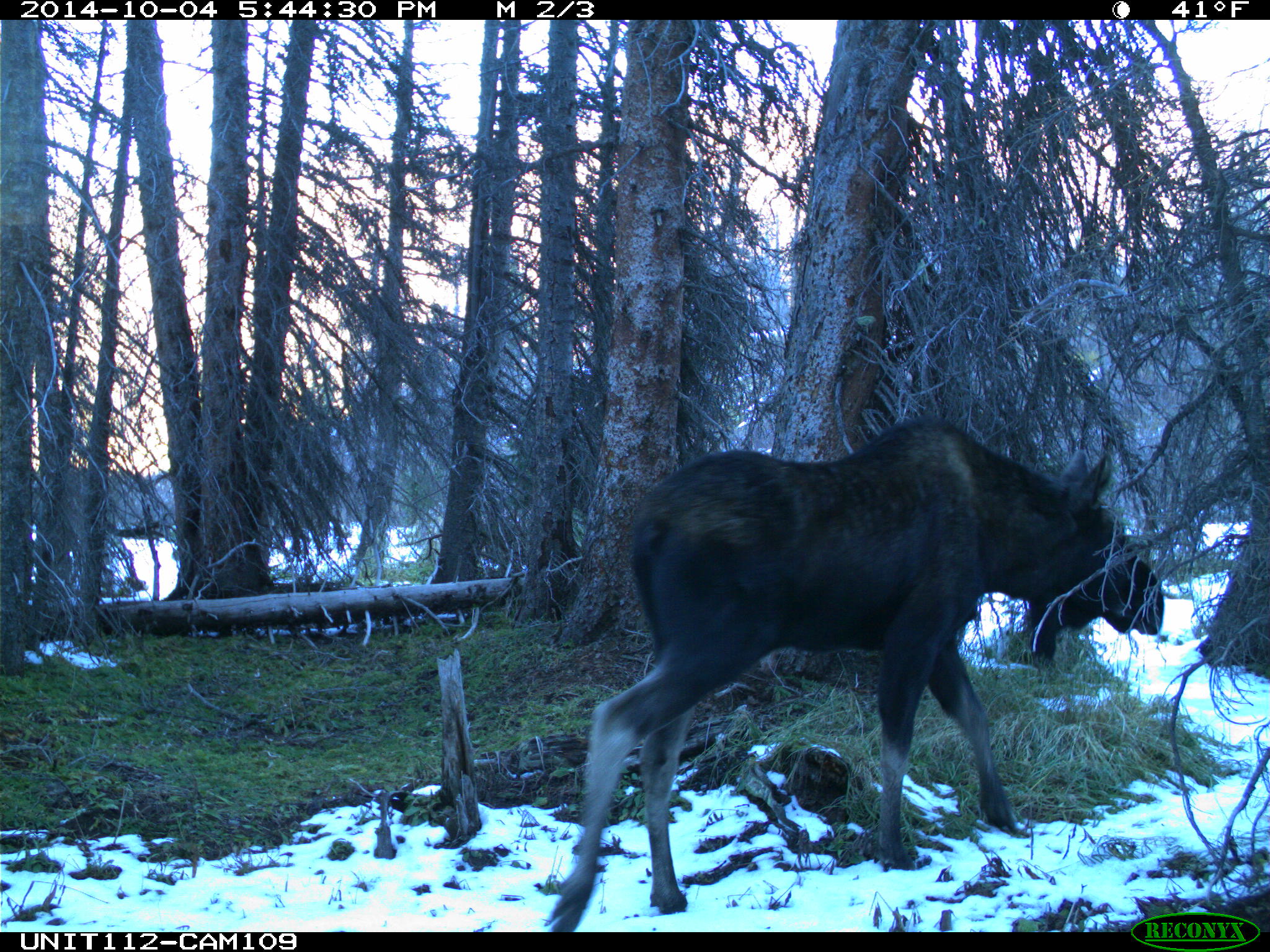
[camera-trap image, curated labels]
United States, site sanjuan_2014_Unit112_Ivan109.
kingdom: Animalia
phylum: Chordata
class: Mammalia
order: Artiodactyla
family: Cervidae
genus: Alces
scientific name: Alces alces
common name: moose